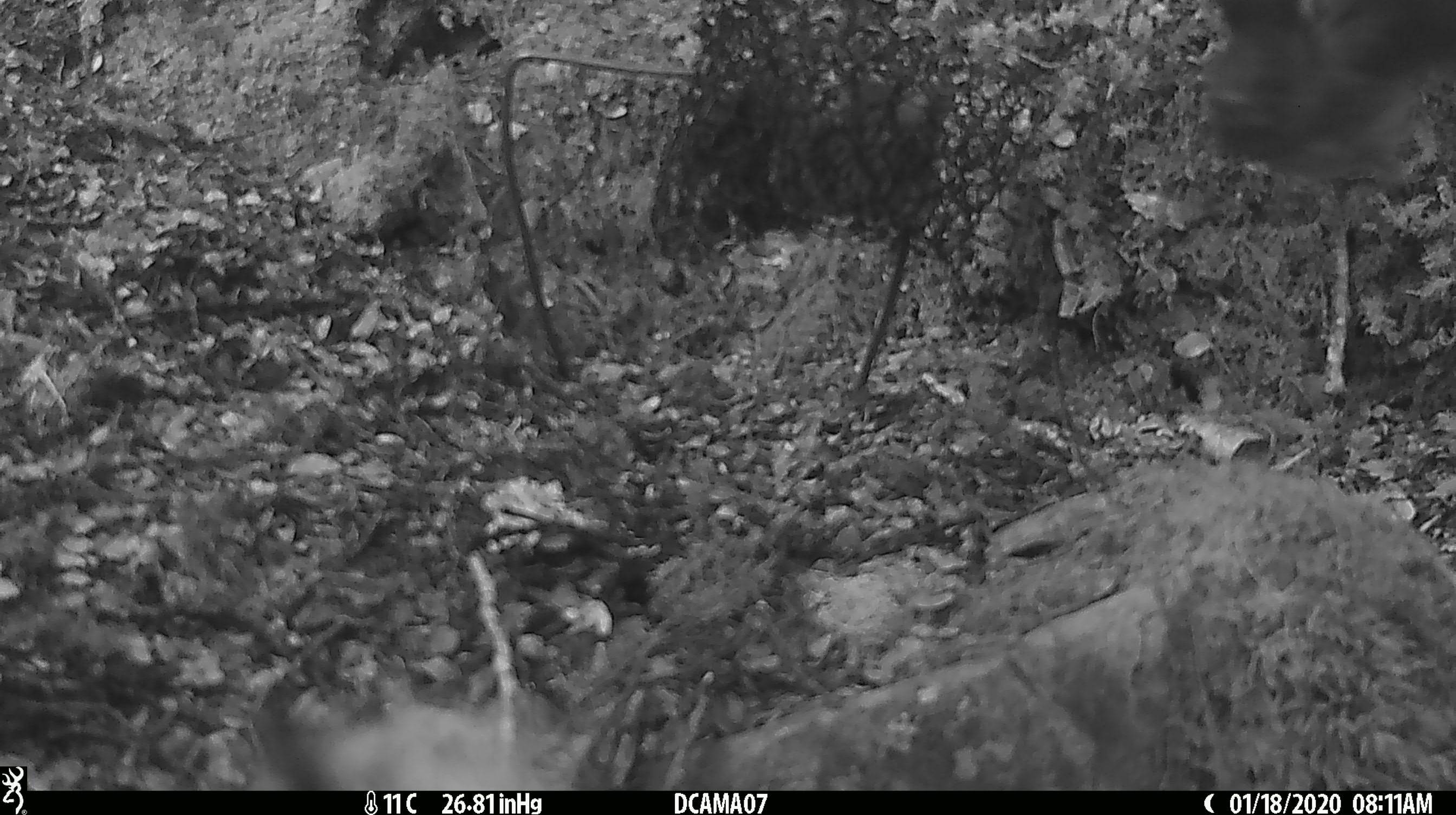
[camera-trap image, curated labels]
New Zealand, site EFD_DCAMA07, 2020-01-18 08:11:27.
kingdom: Animalia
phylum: Chordata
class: Aves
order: Passeriformes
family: Petroicidae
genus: Petroica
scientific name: Petroica australis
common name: new zealand robin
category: robin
Robin (new zealand robin) (Petroica australis).